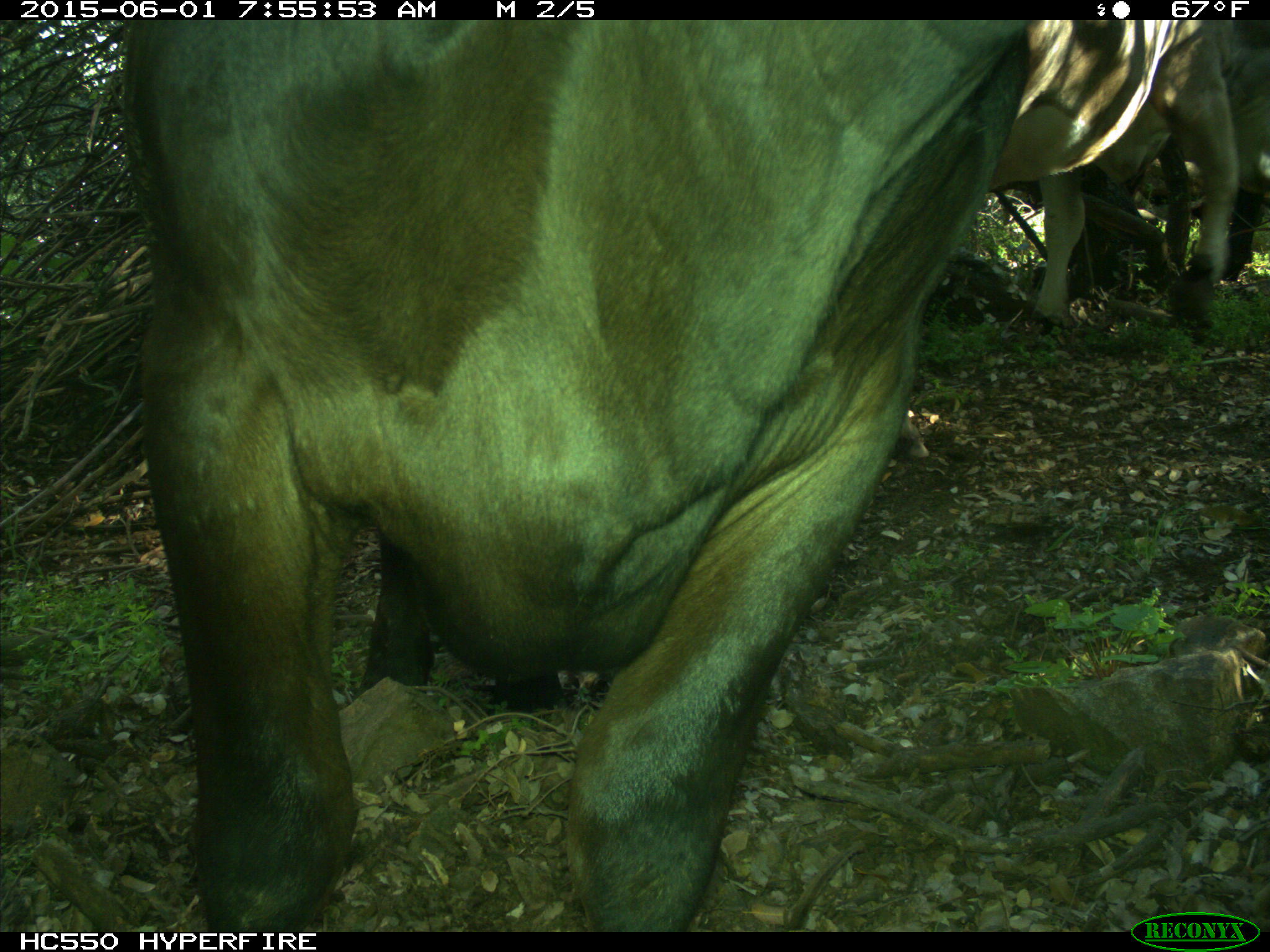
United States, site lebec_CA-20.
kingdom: Animalia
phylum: Chordata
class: Mammalia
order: Artiodactyla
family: Bovidae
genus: Bos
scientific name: Bos taurus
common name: domestic cow